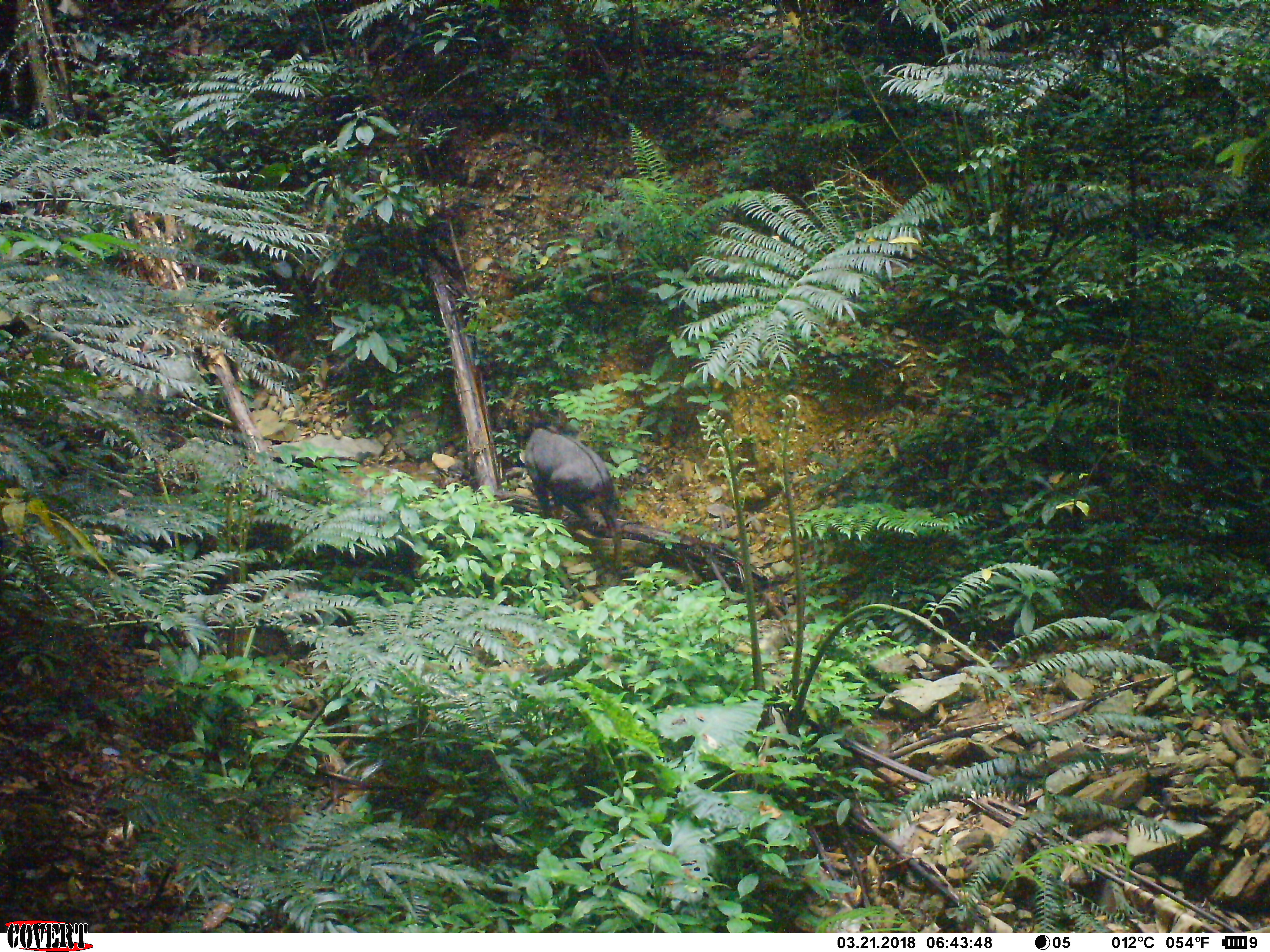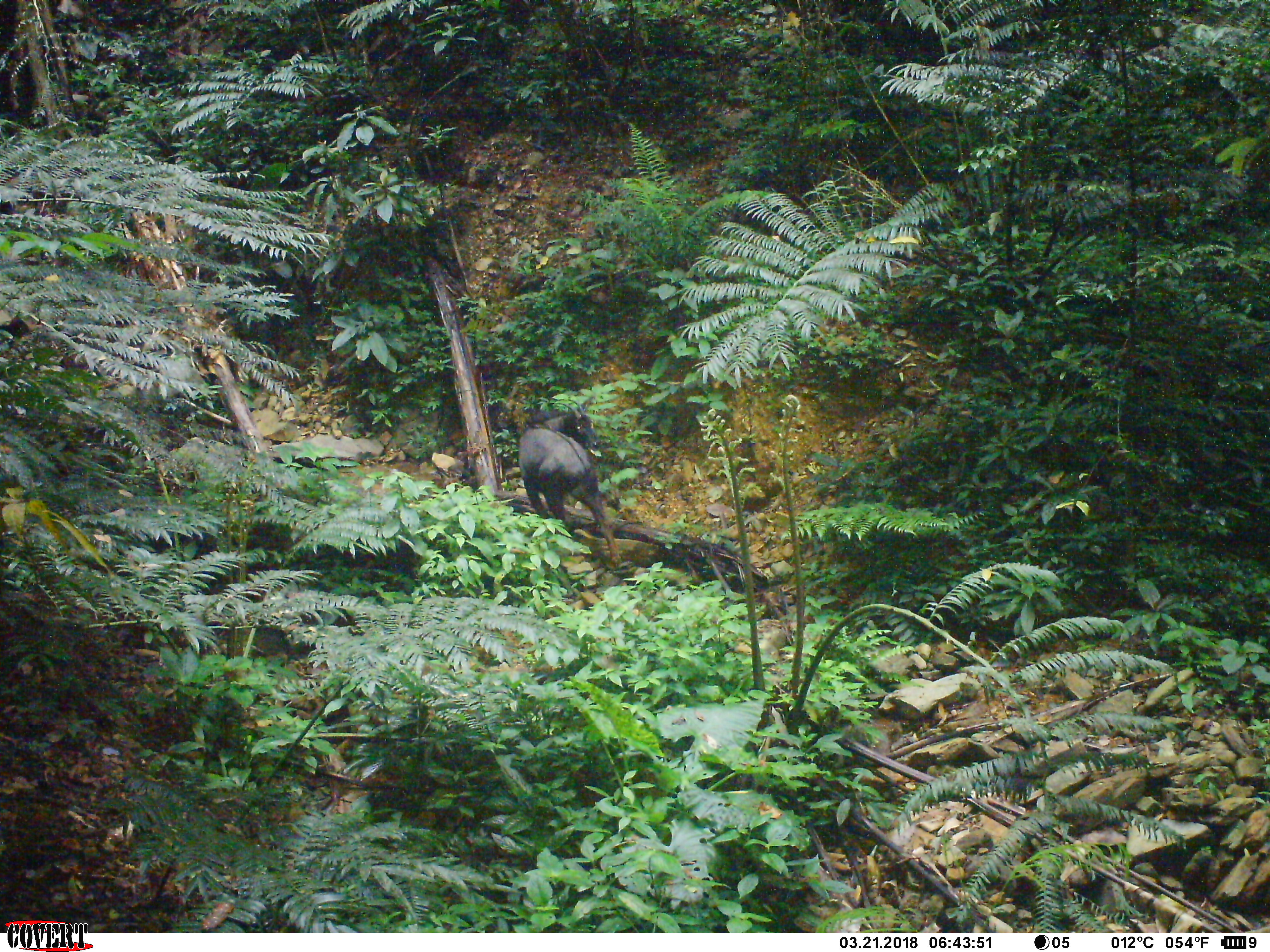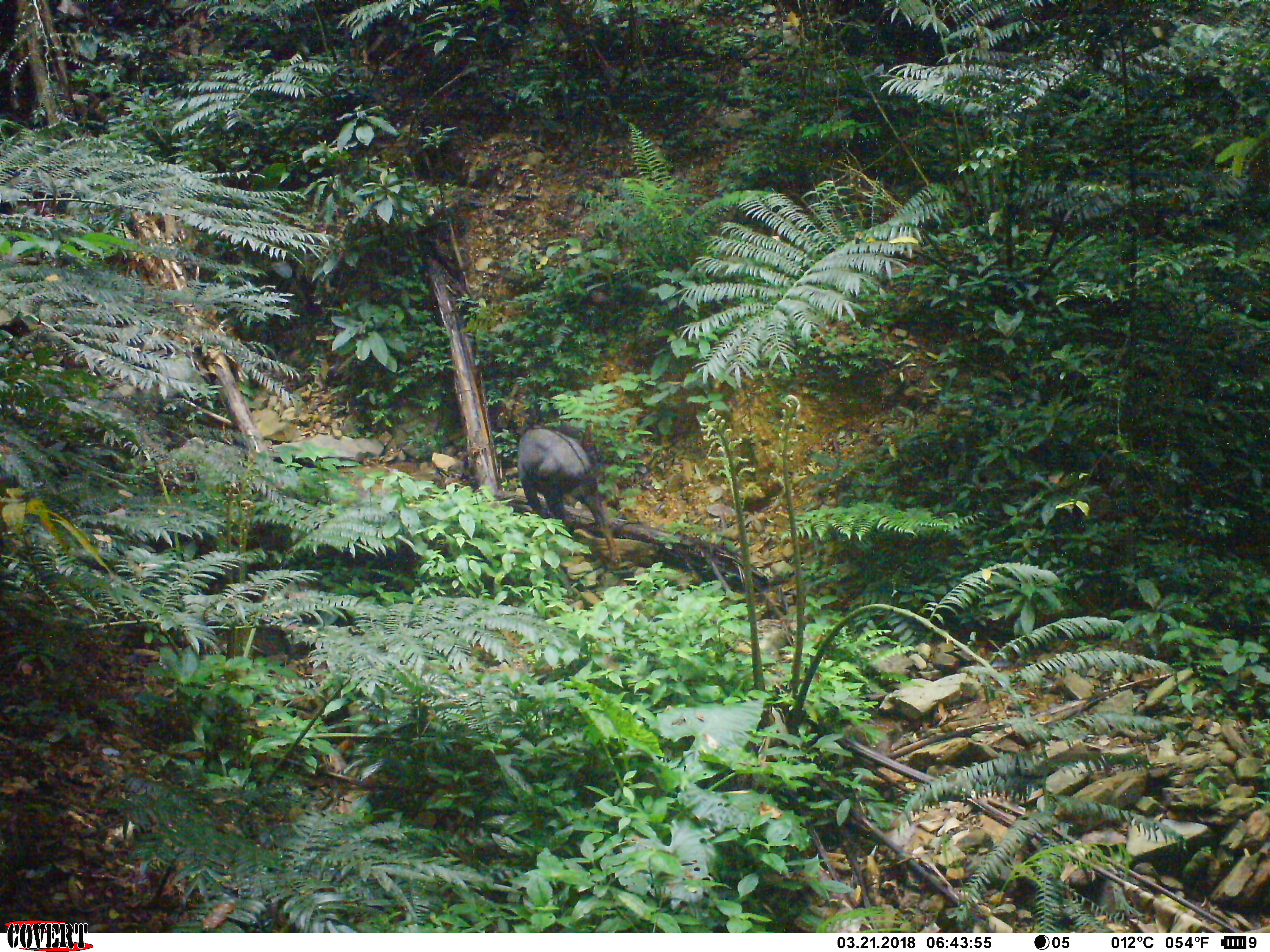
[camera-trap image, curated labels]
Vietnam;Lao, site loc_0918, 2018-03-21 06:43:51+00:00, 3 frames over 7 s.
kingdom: Animalia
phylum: Chordata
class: Mammalia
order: Artiodactyla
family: Bovidae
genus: Capricornis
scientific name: Capricornis sumatraensis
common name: chinese serow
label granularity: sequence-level